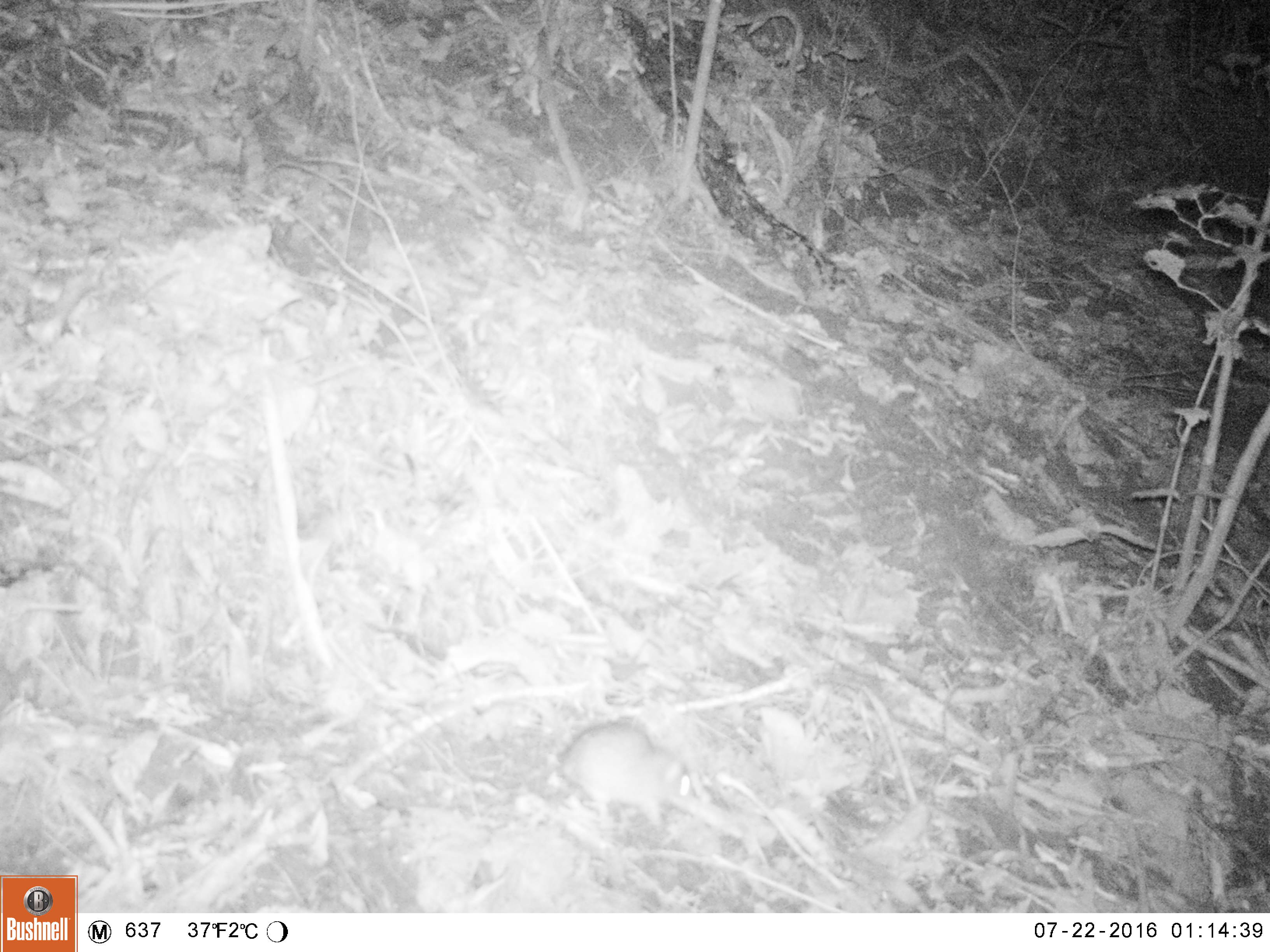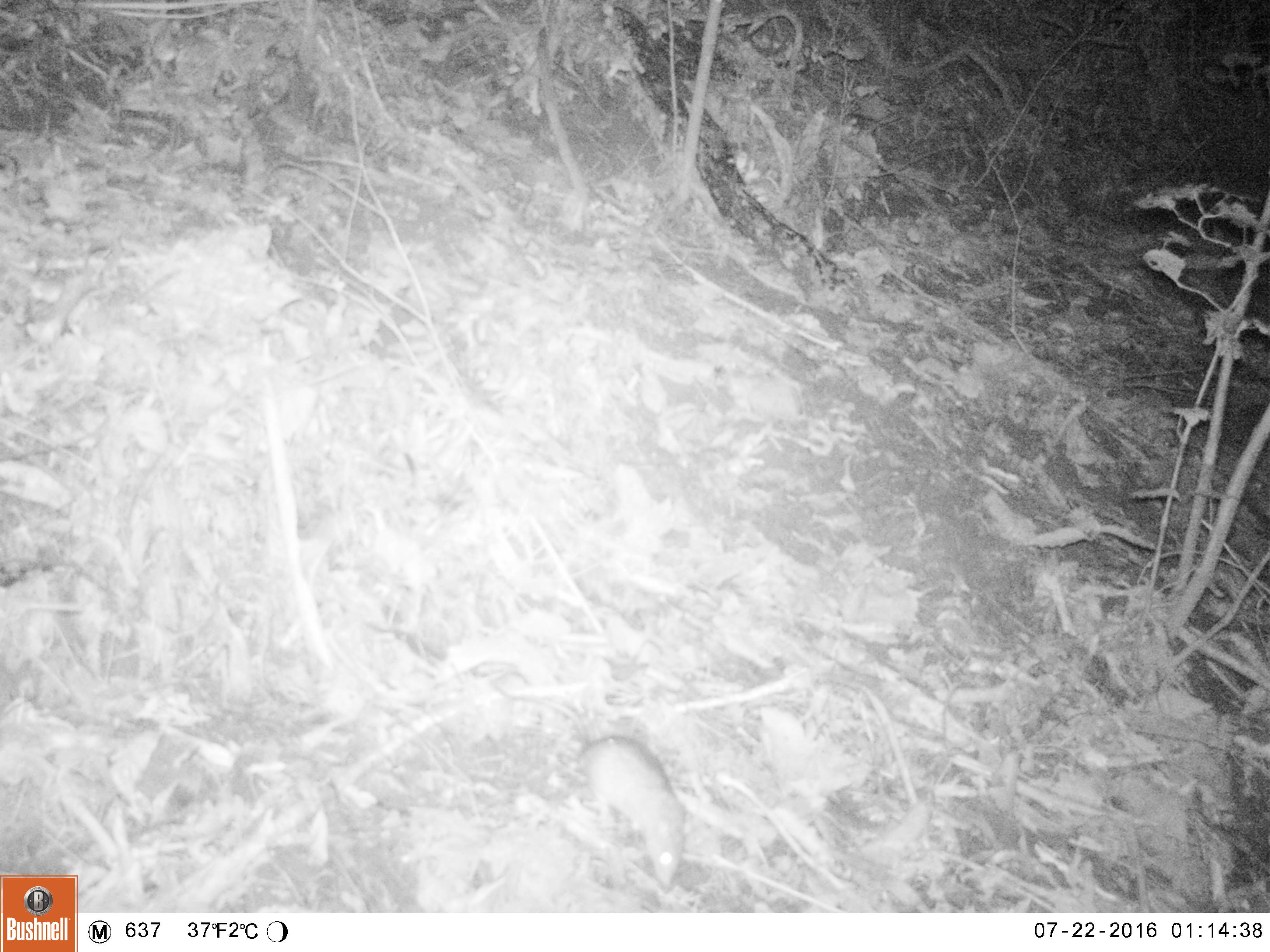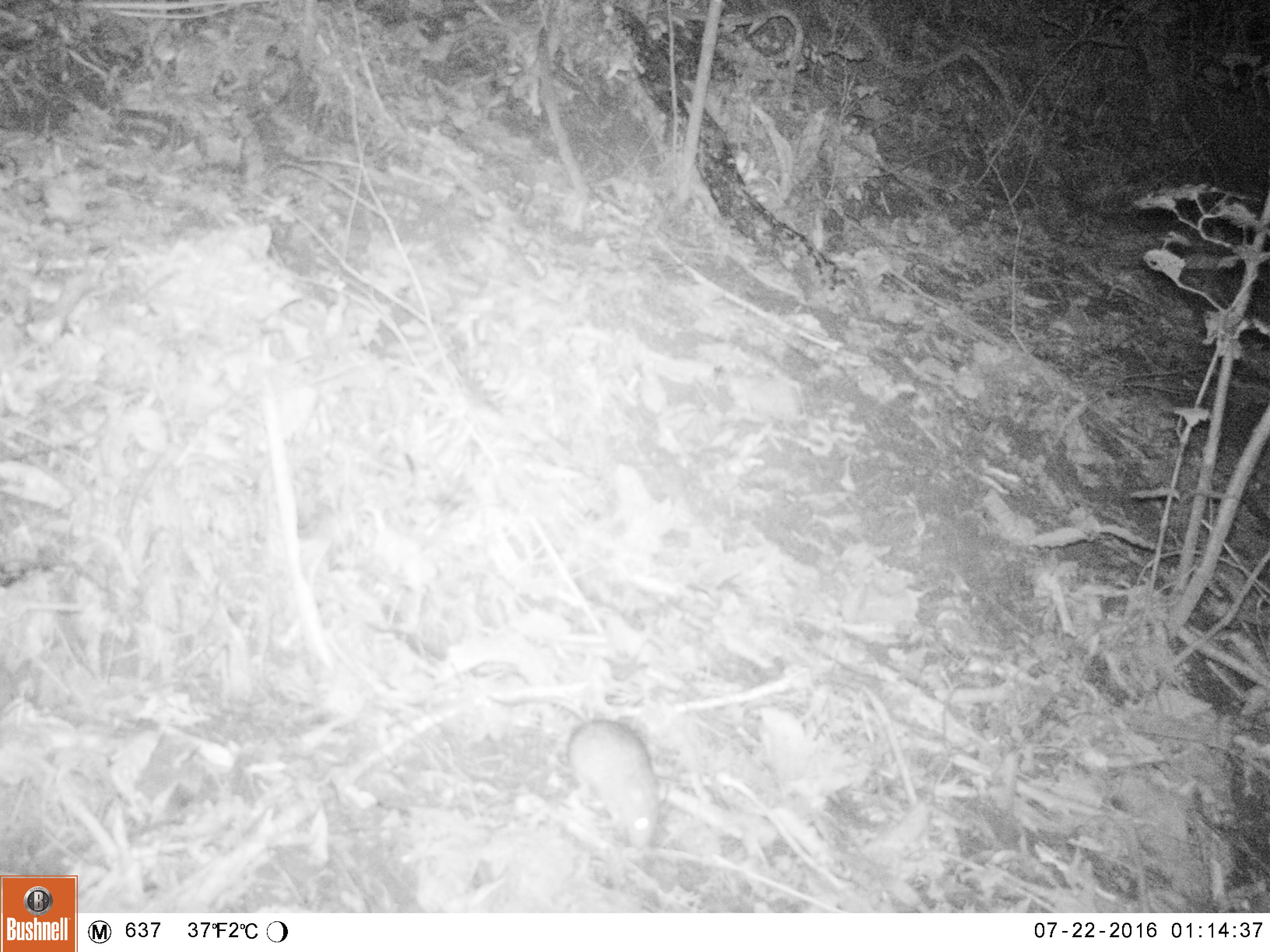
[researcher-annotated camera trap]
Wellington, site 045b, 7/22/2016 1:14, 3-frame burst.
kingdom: Animalia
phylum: Chordata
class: Mammalia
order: Rodentia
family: Muridae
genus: Rattus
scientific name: Rattus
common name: rat